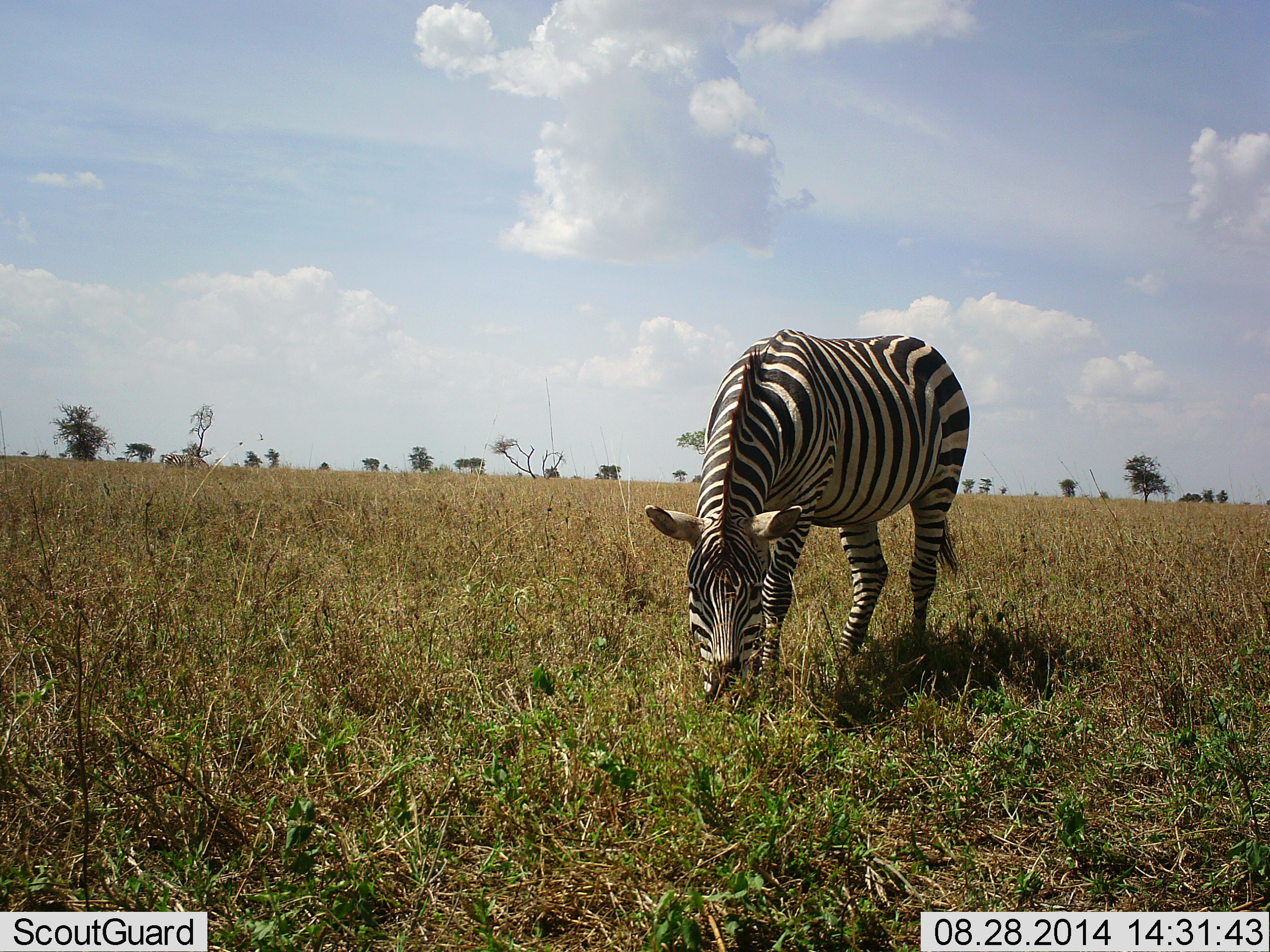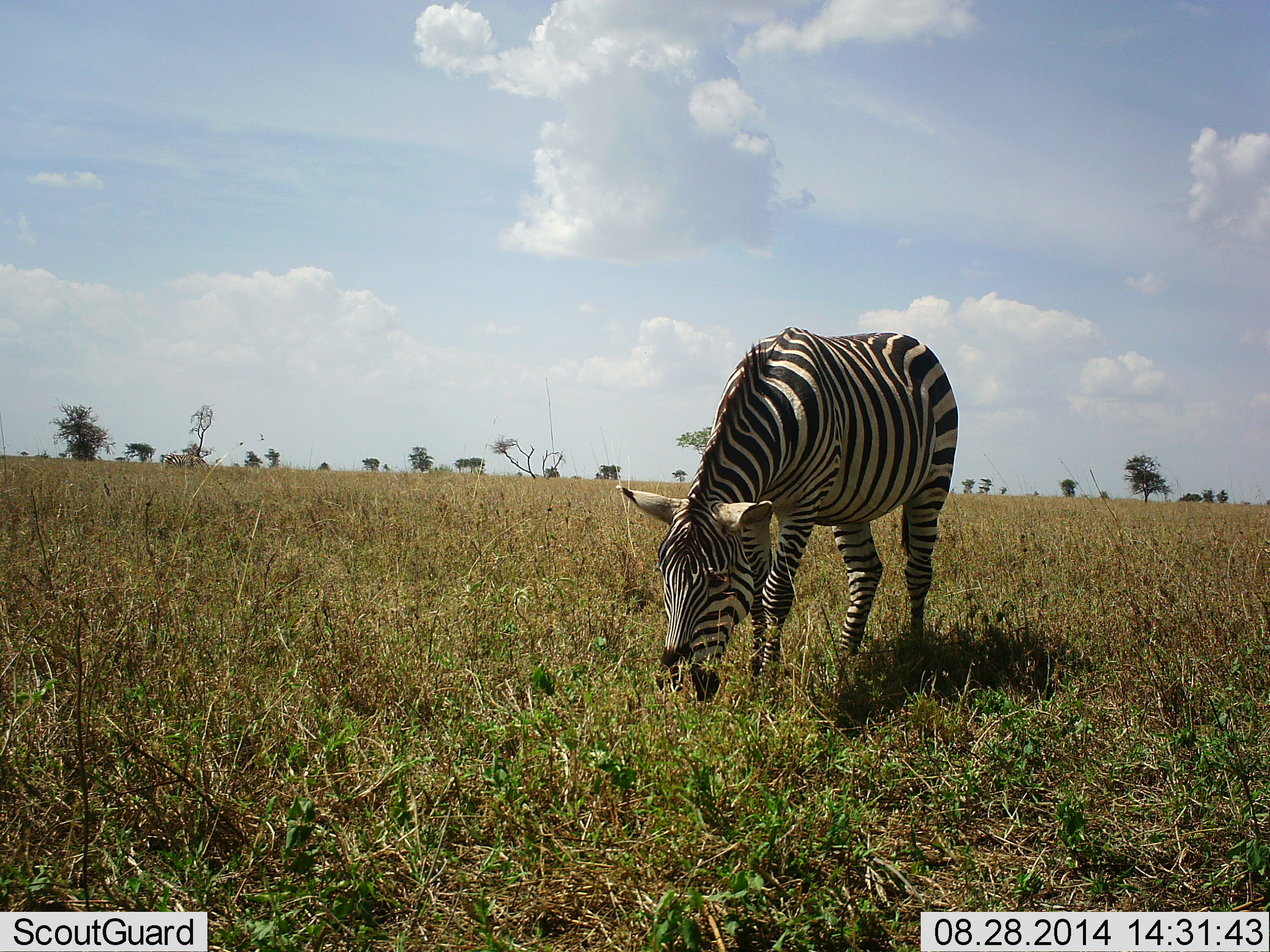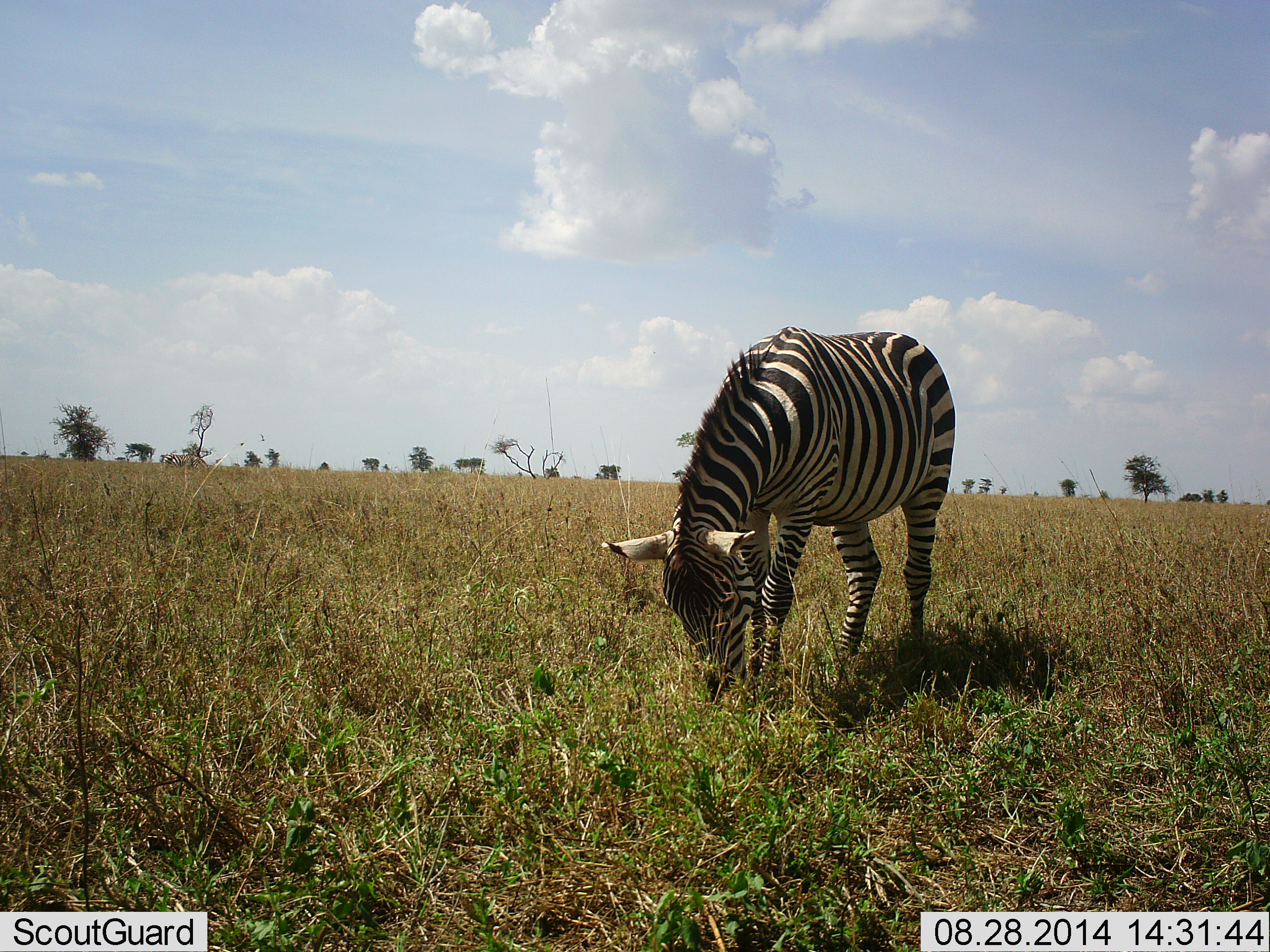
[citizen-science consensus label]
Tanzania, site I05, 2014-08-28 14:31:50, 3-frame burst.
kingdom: Animalia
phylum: Chordata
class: Mammalia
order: Perissodactyla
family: Equidae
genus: Equus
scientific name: Equus quagga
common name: plains zebra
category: zebra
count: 1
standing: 10%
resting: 0%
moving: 0%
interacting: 0%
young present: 0%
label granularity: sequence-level